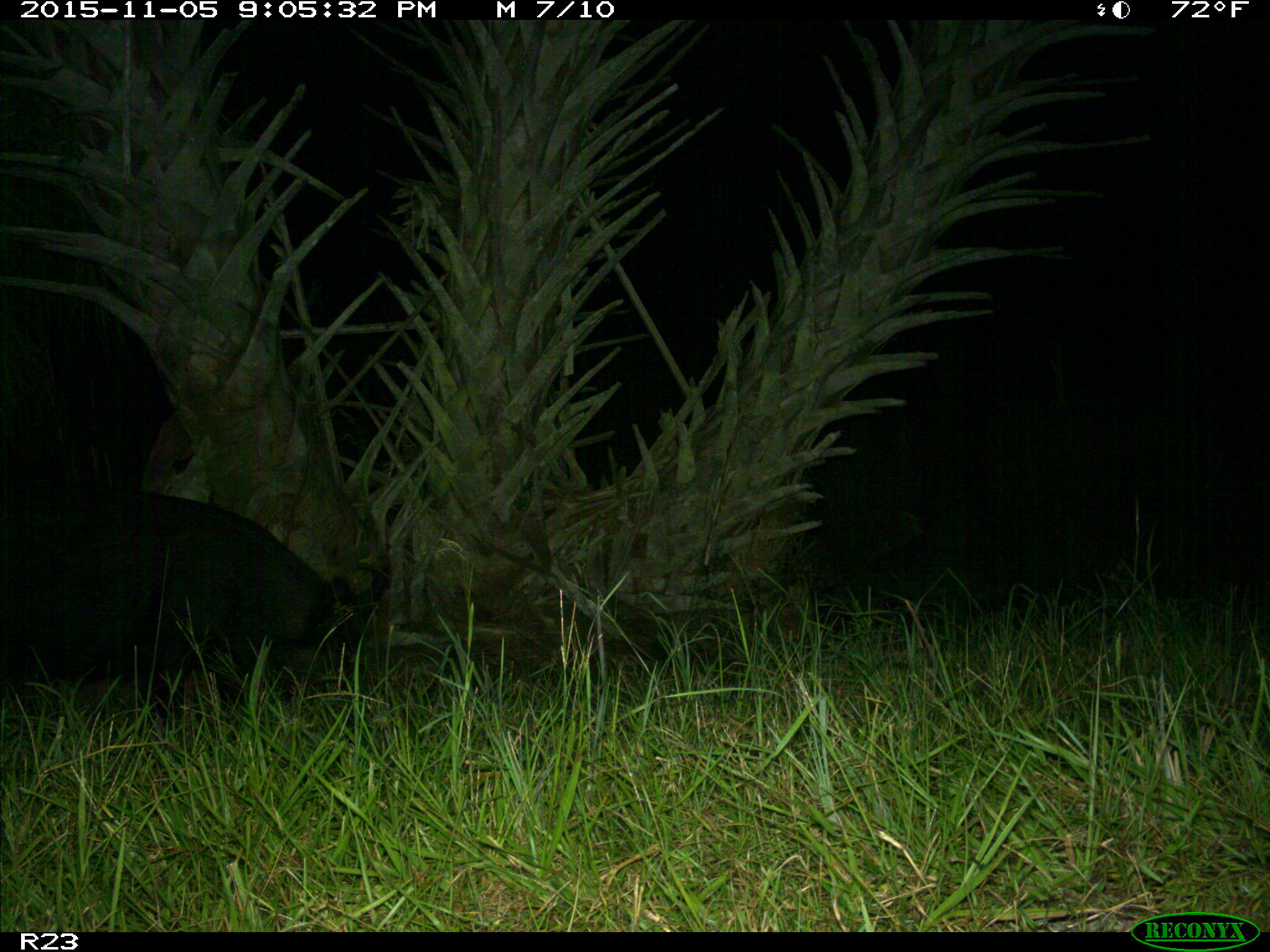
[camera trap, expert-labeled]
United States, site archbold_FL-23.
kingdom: Animalia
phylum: Chordata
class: Mammalia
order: Artiodactyla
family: Suidae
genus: Sus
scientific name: Sus scrofa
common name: wild boar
Sus scrofa (wild boar).